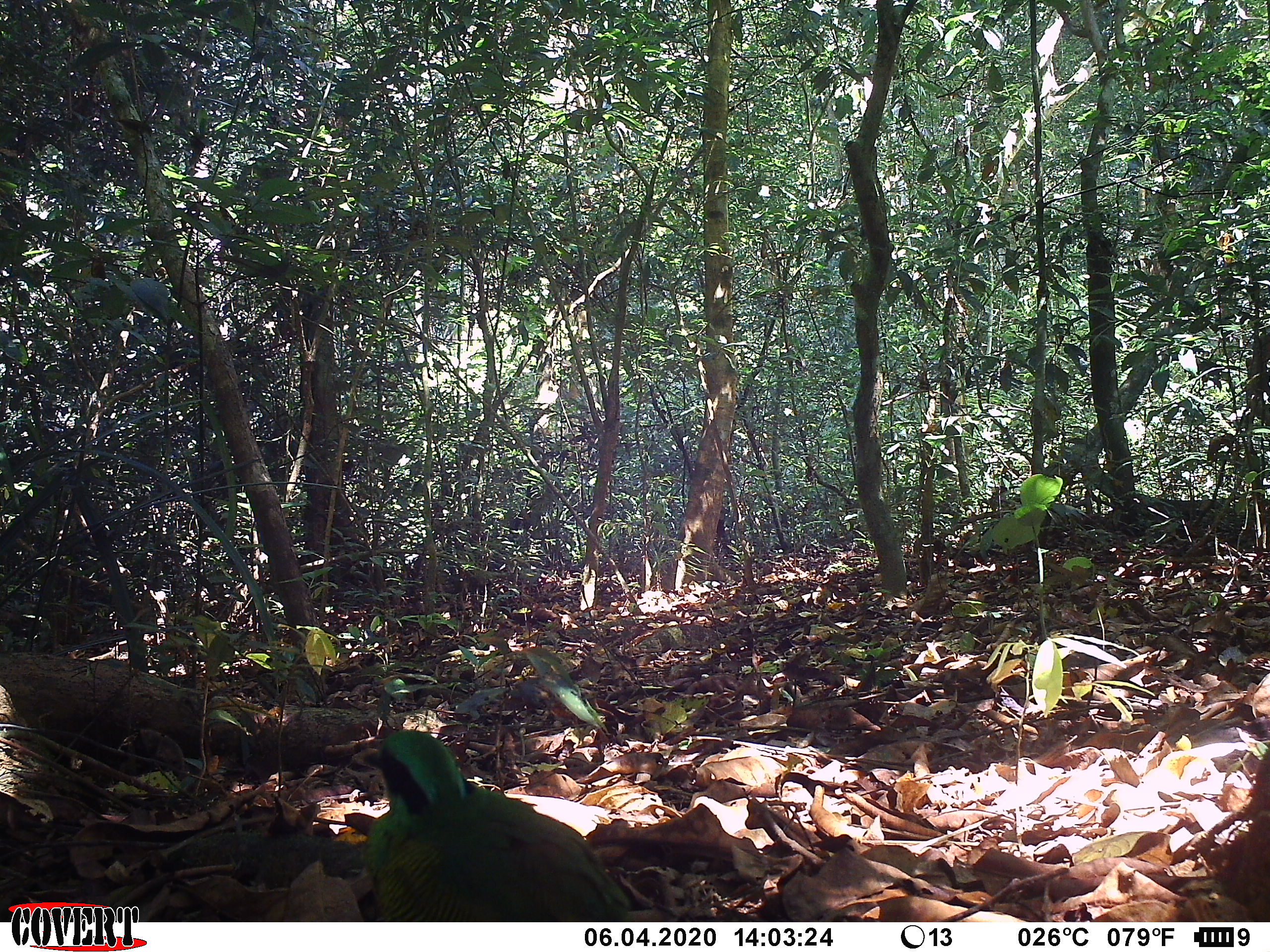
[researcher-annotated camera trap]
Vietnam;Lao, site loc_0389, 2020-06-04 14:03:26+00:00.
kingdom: Animalia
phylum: Chordata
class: Aves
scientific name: Aves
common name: bird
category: unidentified bird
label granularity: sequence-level